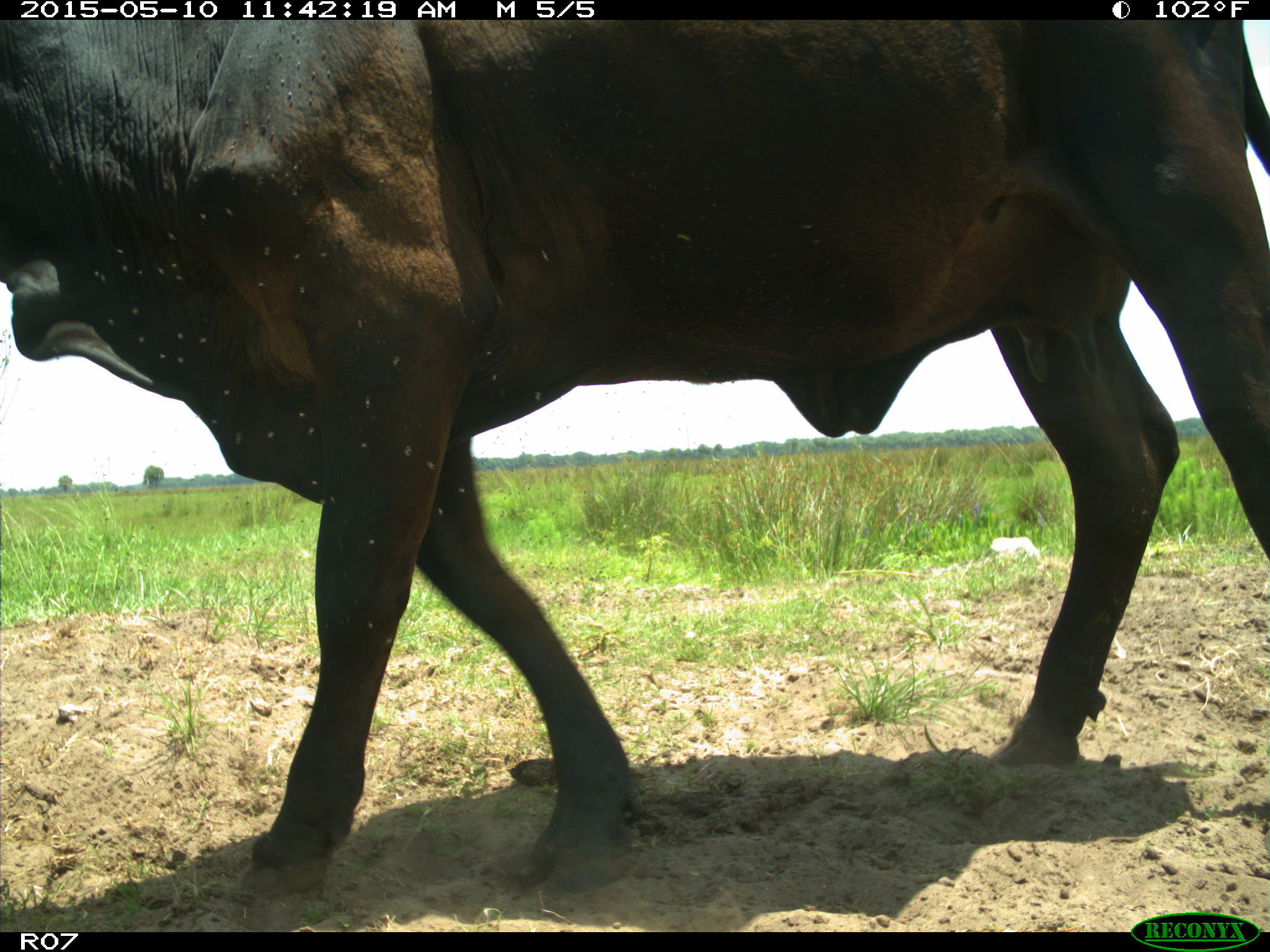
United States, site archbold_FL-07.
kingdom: Animalia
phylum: Chordata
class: Mammalia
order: Artiodactyla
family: Bovidae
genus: Bos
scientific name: Bos taurus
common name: domestic cow